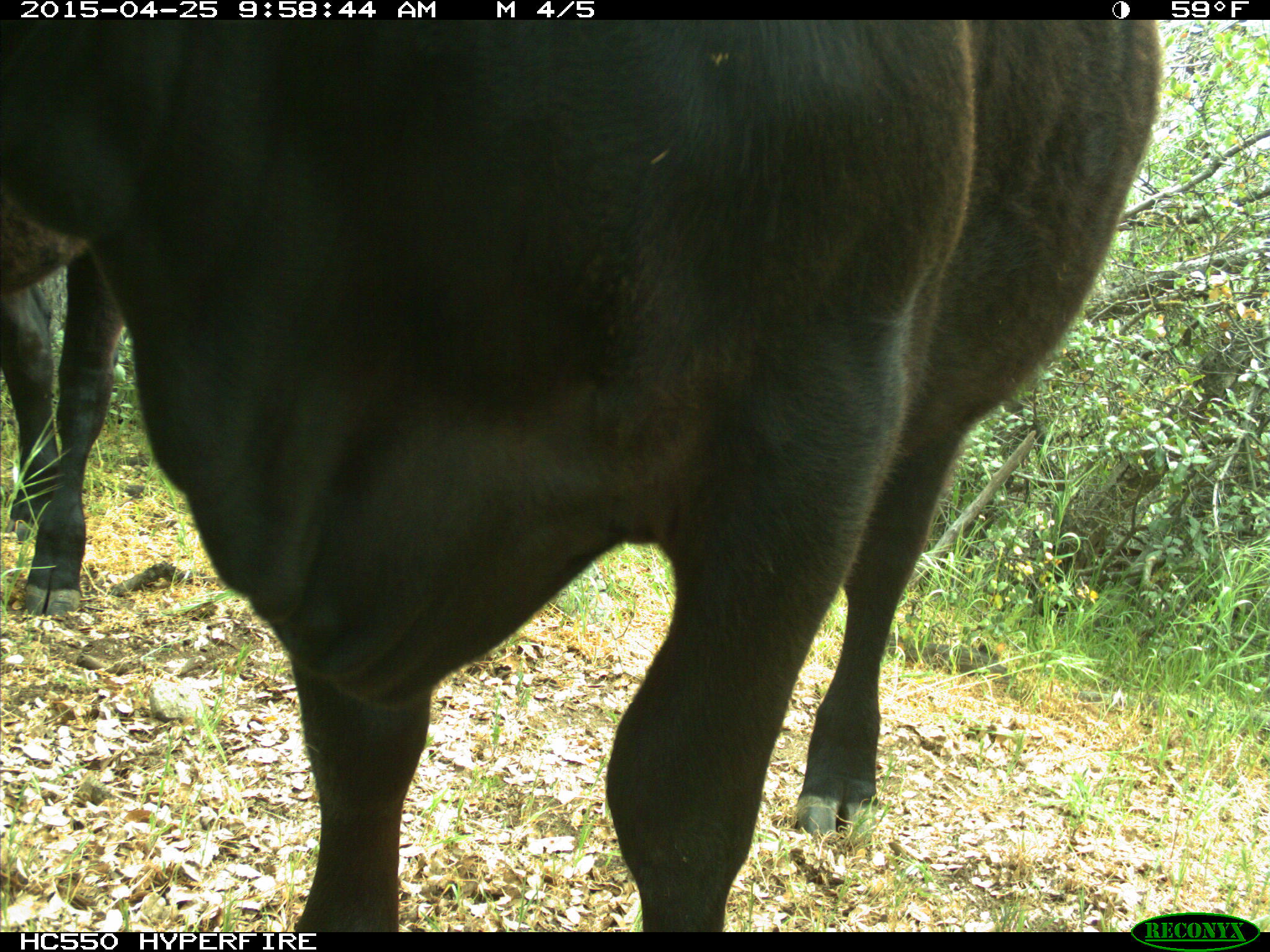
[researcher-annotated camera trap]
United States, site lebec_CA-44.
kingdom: Animalia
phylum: Chordata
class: Mammalia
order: Artiodactyla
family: Suidae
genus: Sus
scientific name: Sus scrofa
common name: wild boar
Sus scrofa (wild boar).